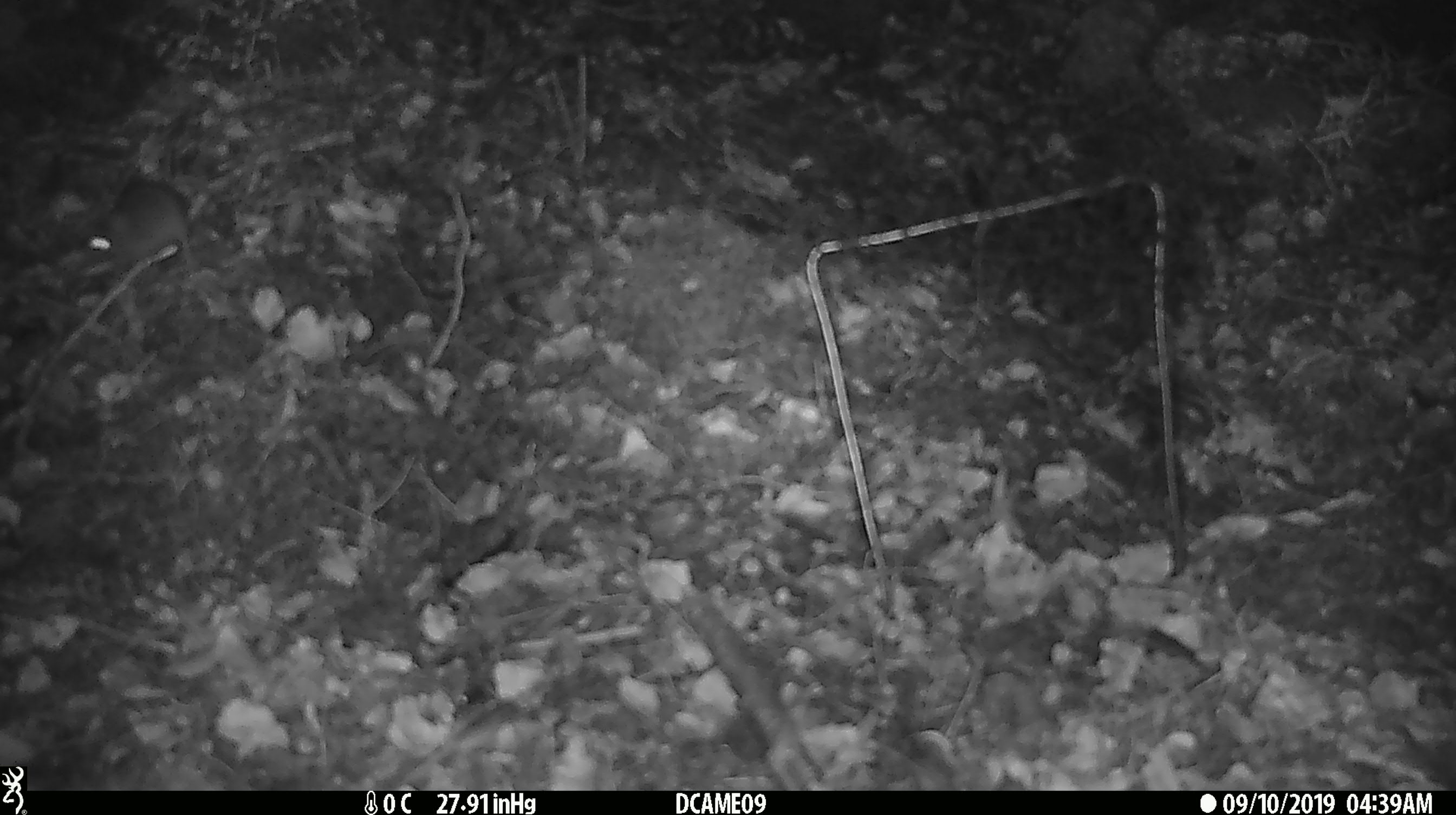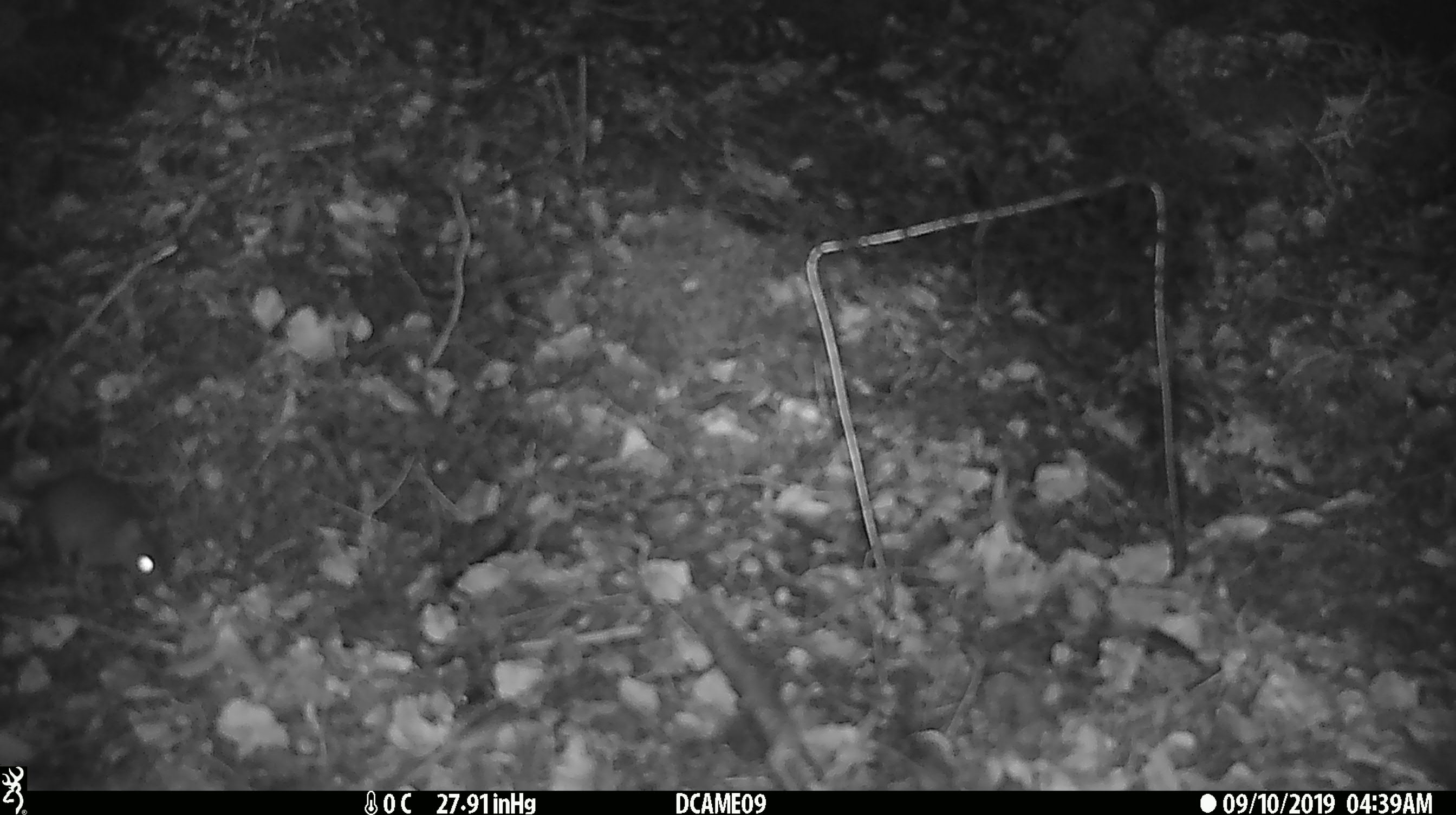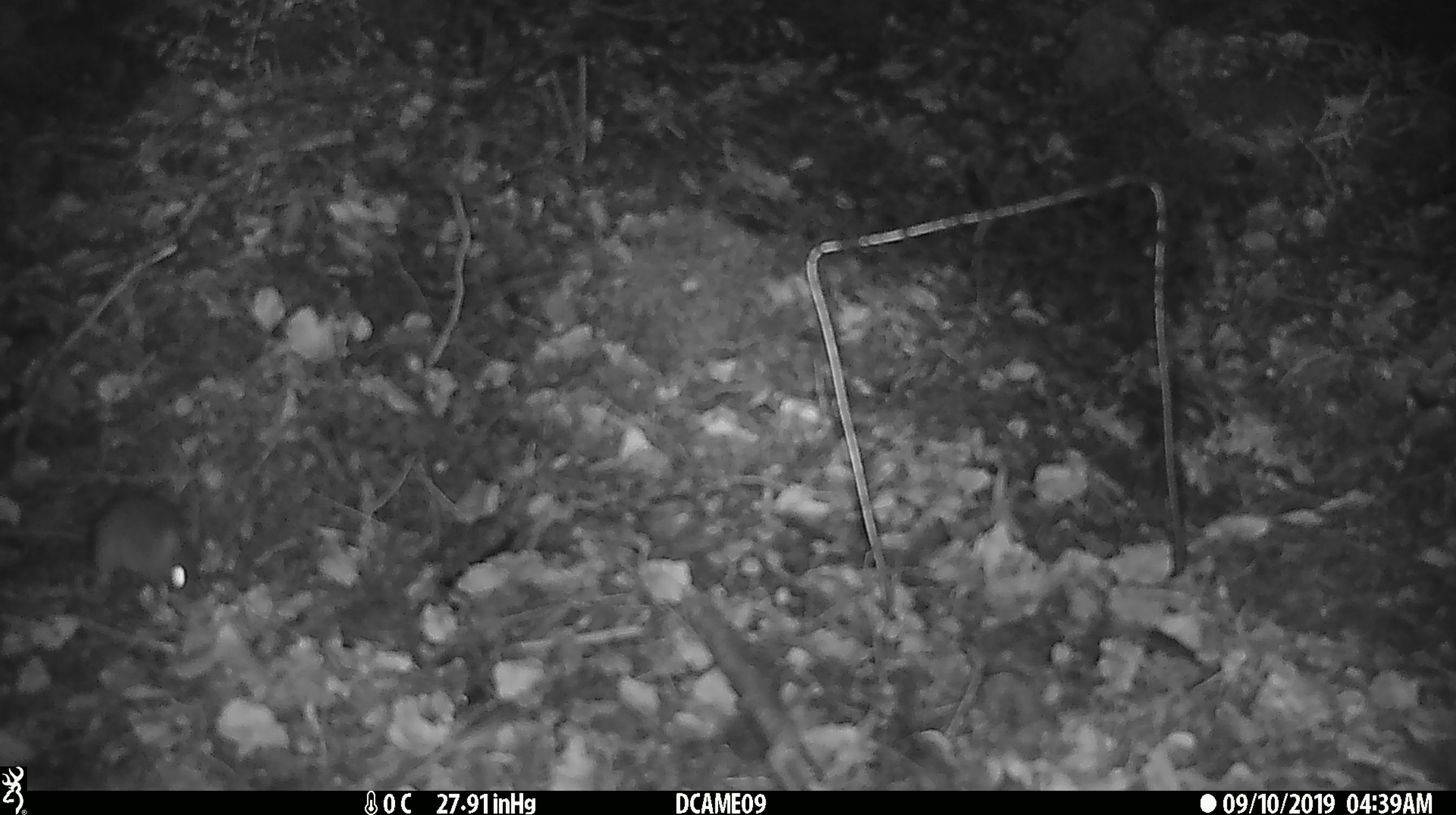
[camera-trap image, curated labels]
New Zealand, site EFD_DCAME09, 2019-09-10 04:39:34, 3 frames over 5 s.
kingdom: Animalia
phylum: Chordata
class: Mammalia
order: Rodentia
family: Muridae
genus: Mus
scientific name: Mus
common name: mouse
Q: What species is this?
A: Mouse (Mus).